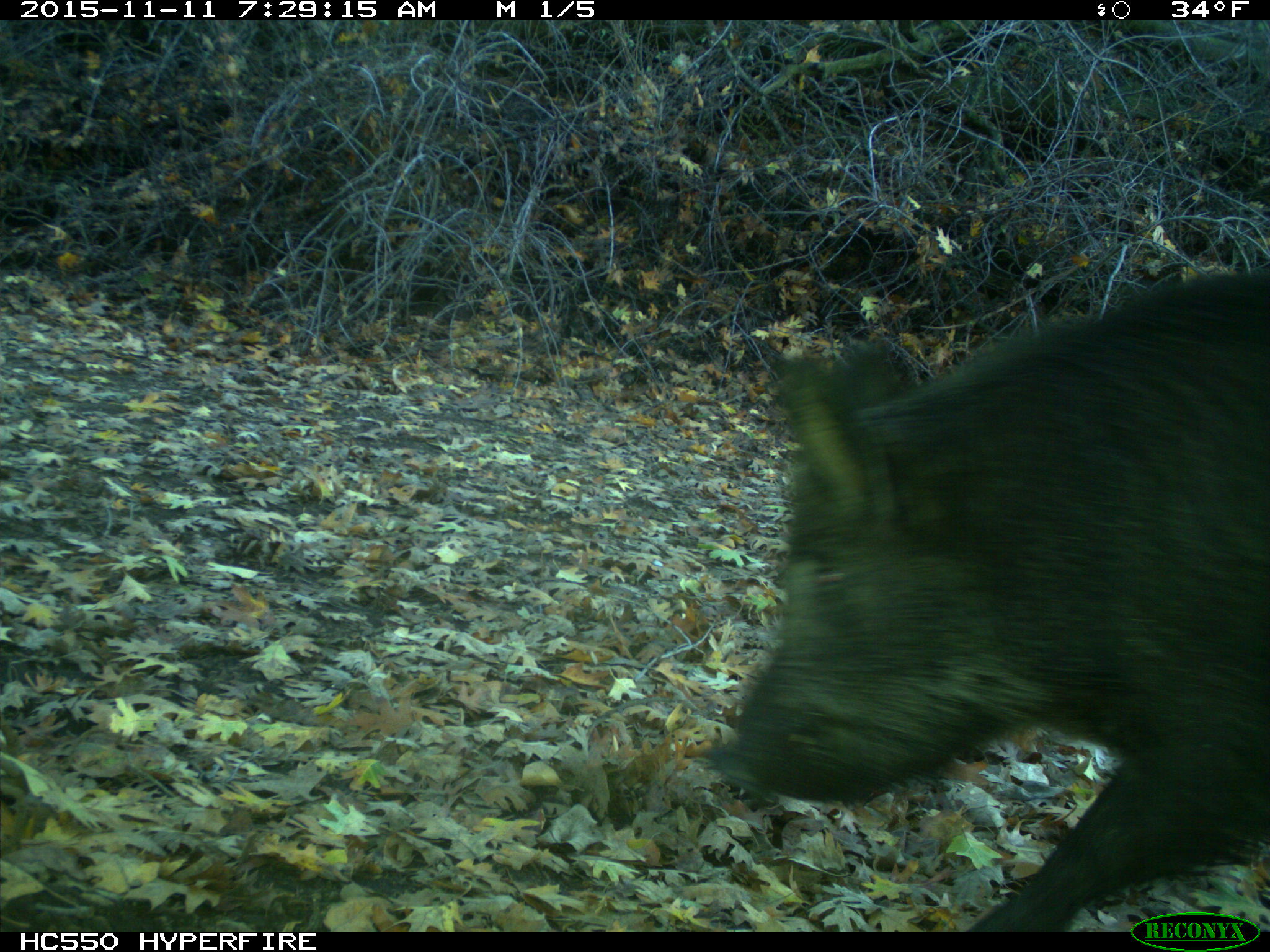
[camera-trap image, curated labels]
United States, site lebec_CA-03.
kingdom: Animalia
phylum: Chordata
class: Mammalia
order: Artiodactyla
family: Suidae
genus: Sus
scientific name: Sus scrofa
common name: wild boar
Sus scrofa (wild boar).